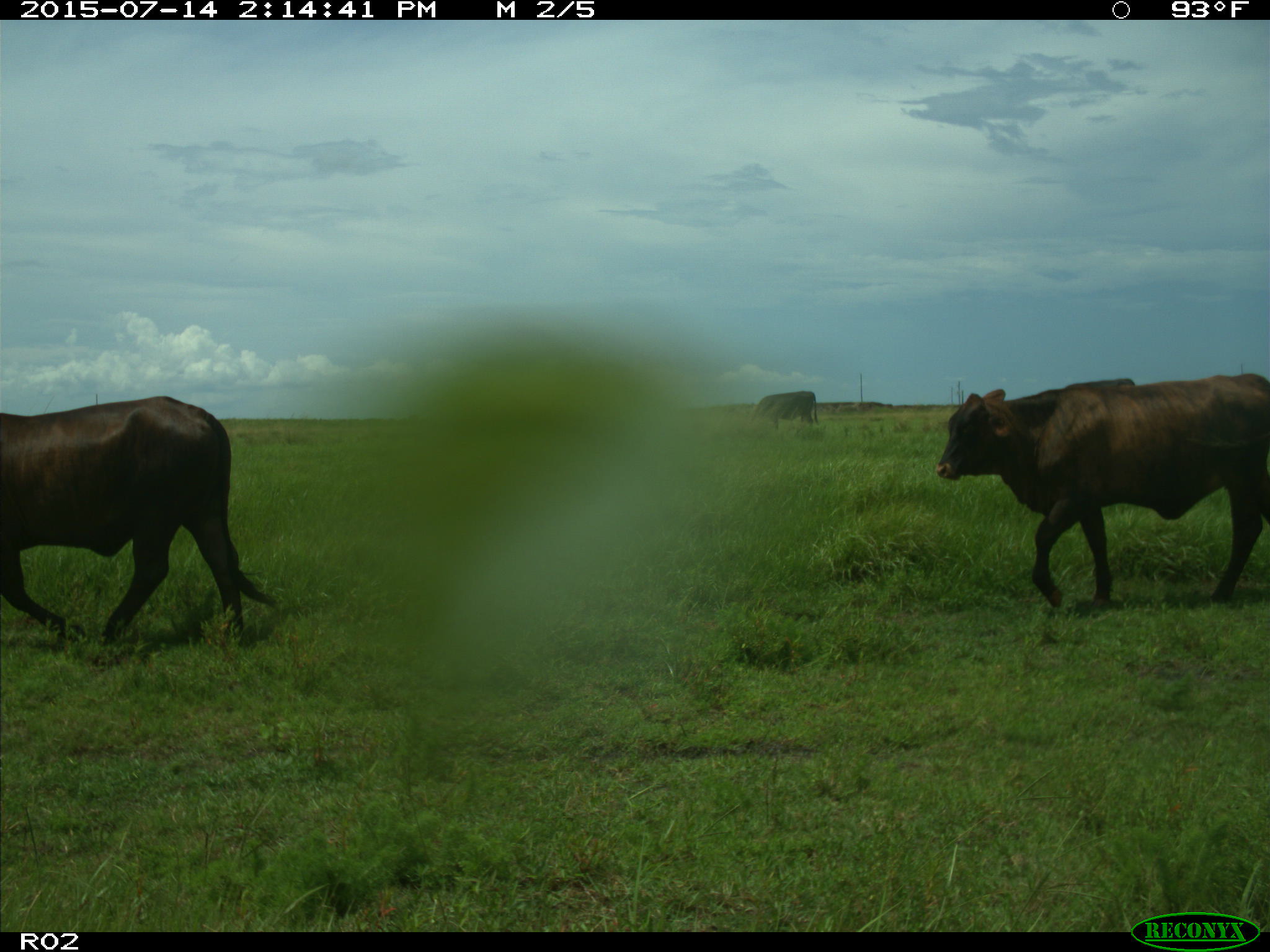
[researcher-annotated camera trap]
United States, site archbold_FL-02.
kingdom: Animalia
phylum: Chordata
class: Mammalia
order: Artiodactyla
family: Bovidae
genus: Bos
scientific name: Bos taurus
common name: domestic cow